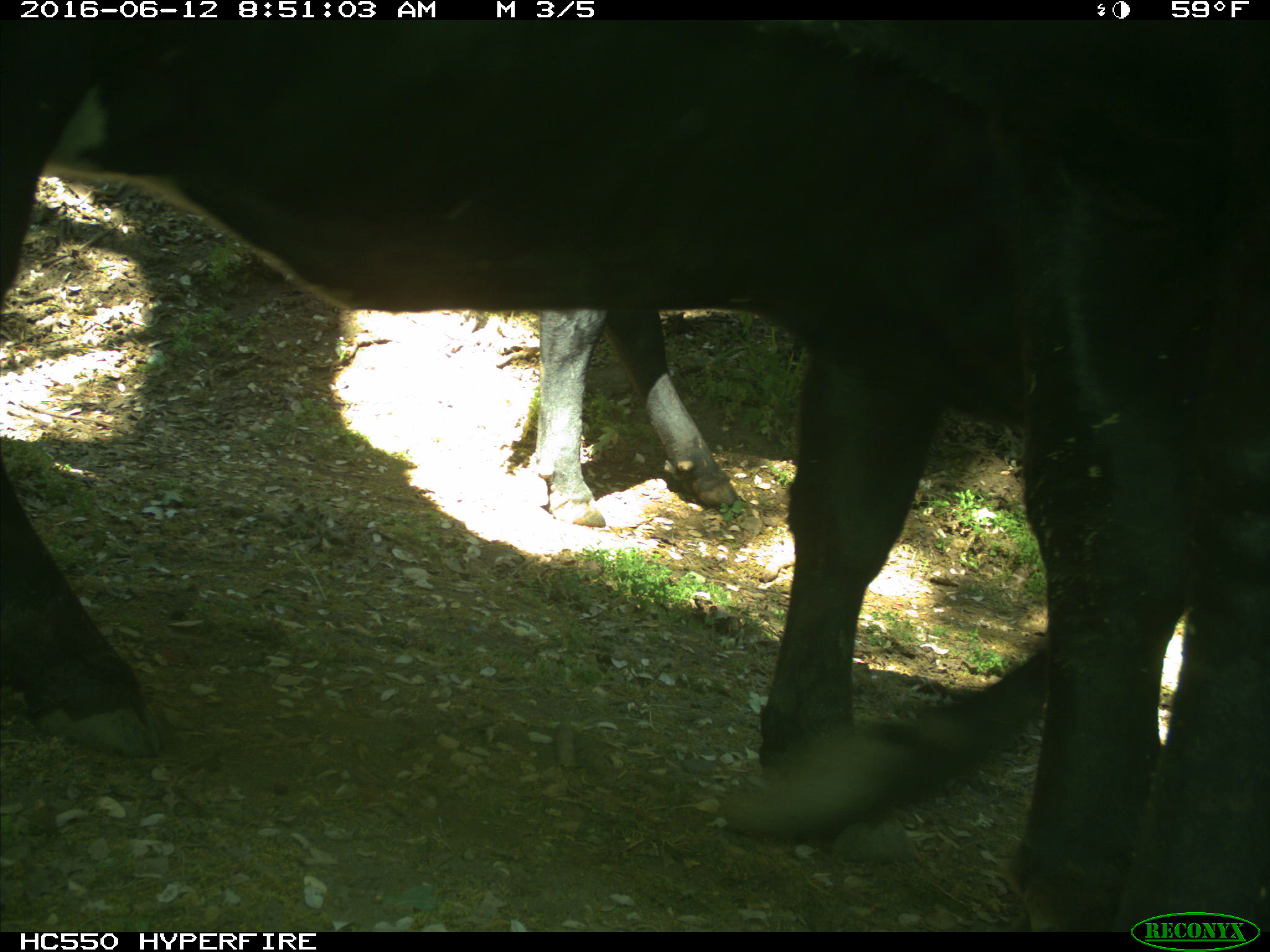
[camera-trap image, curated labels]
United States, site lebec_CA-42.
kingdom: Animalia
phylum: Chordata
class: Mammalia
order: Artiodactyla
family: Bovidae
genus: Bos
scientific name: Bos taurus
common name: domestic cow